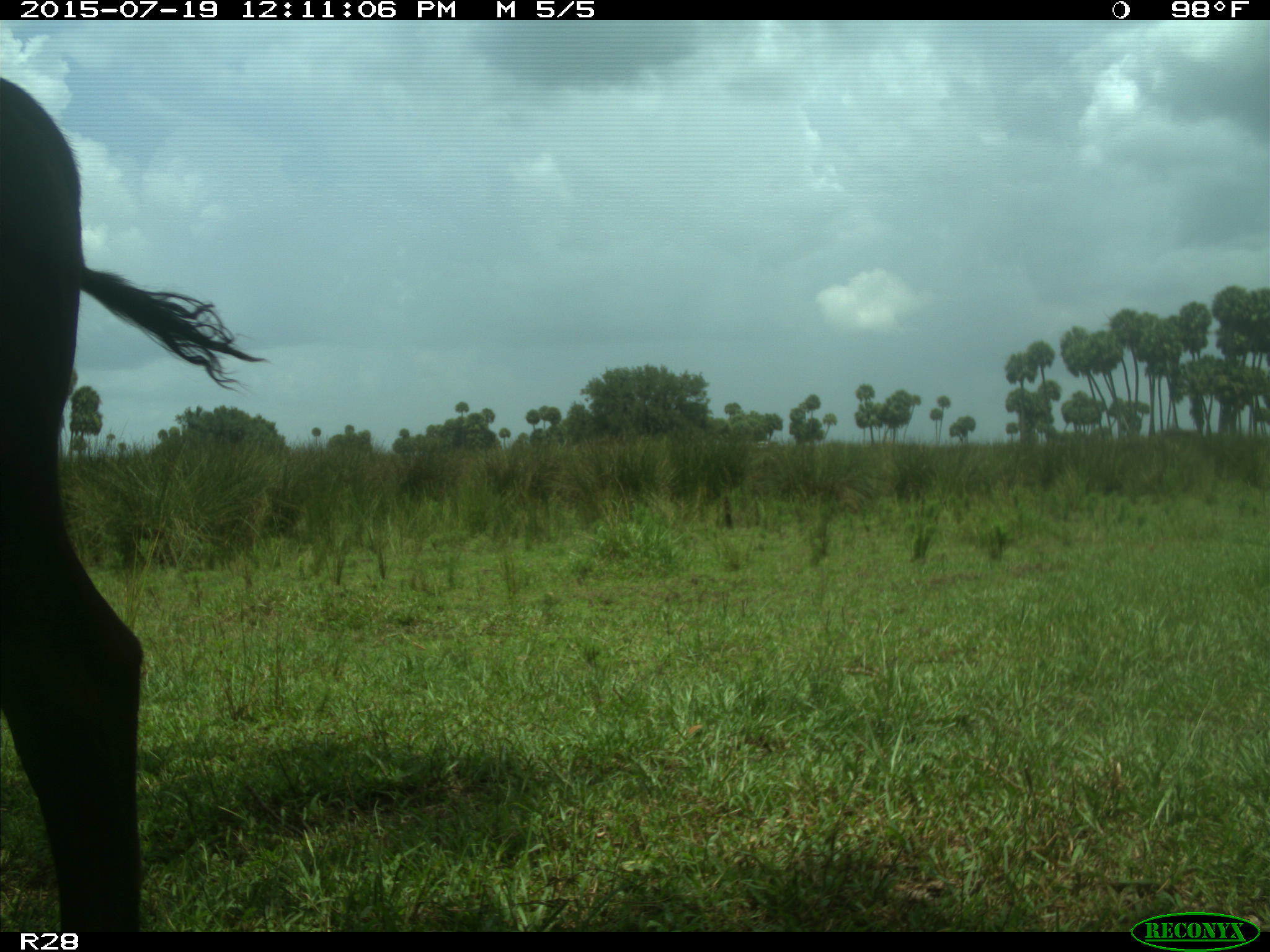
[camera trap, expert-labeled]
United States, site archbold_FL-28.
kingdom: Animalia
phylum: Chordata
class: Mammalia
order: Artiodactyla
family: Bovidae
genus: Bos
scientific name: Bos taurus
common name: domestic cow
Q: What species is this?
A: Bos taurus (domestic cow).